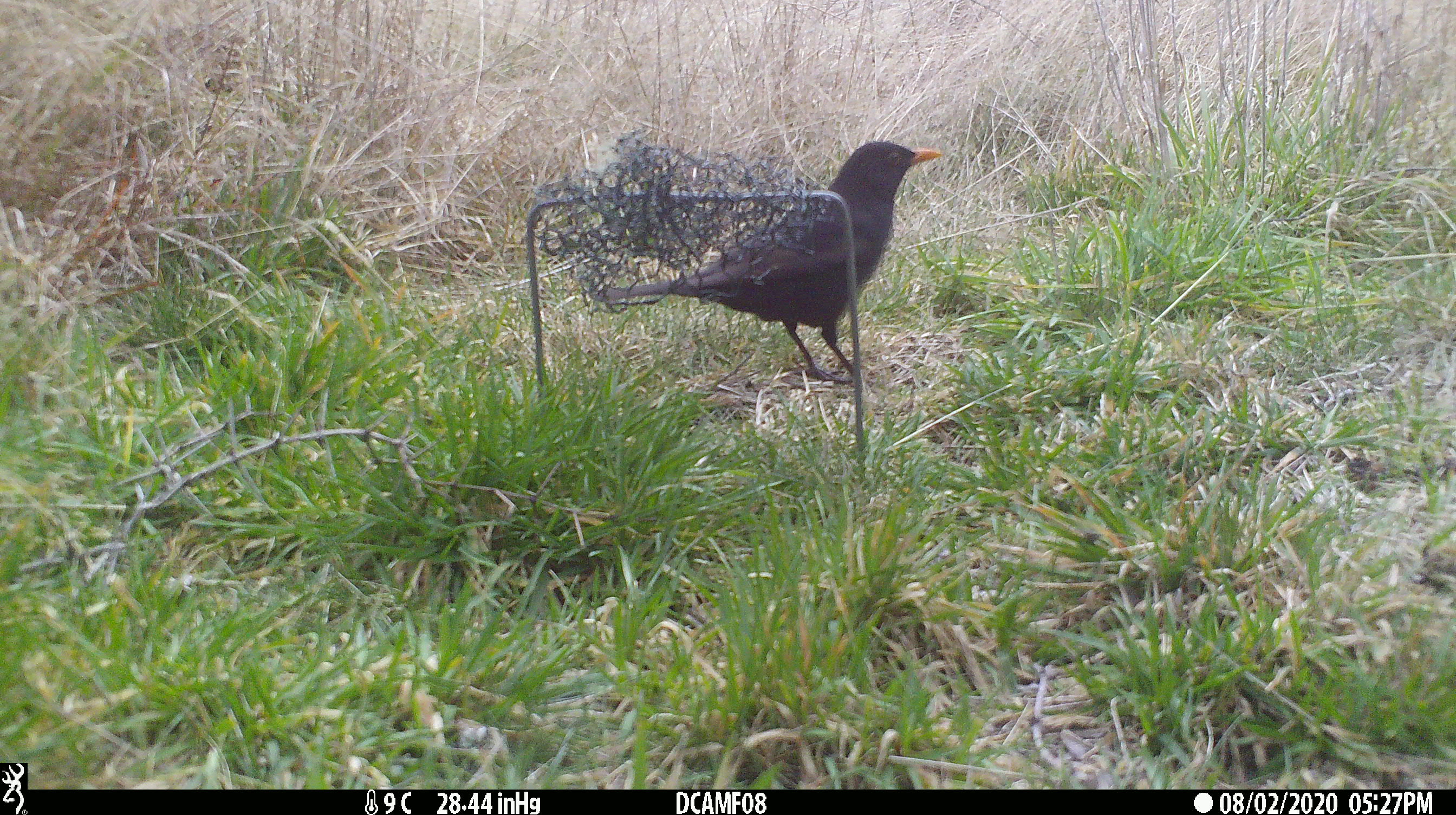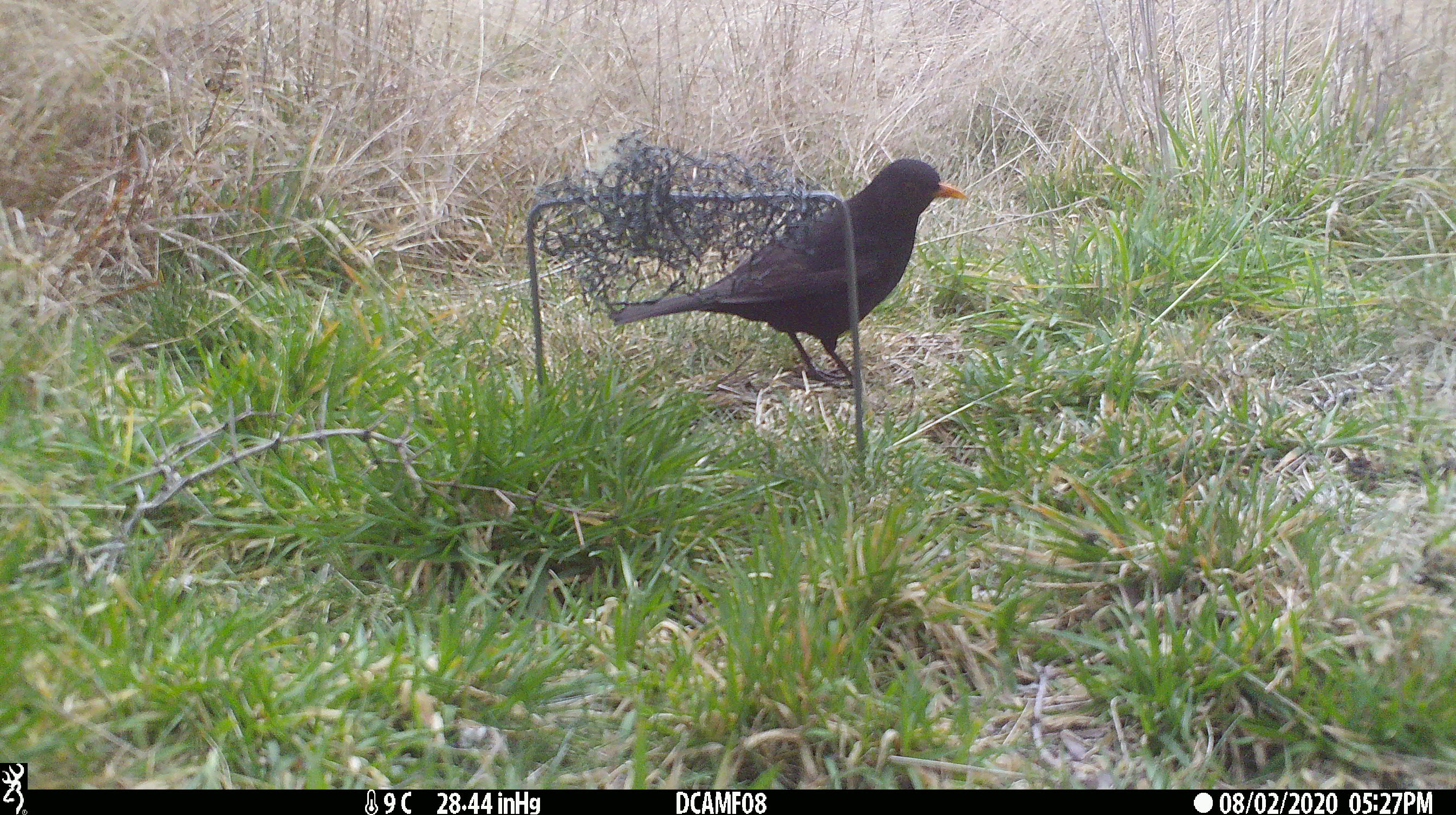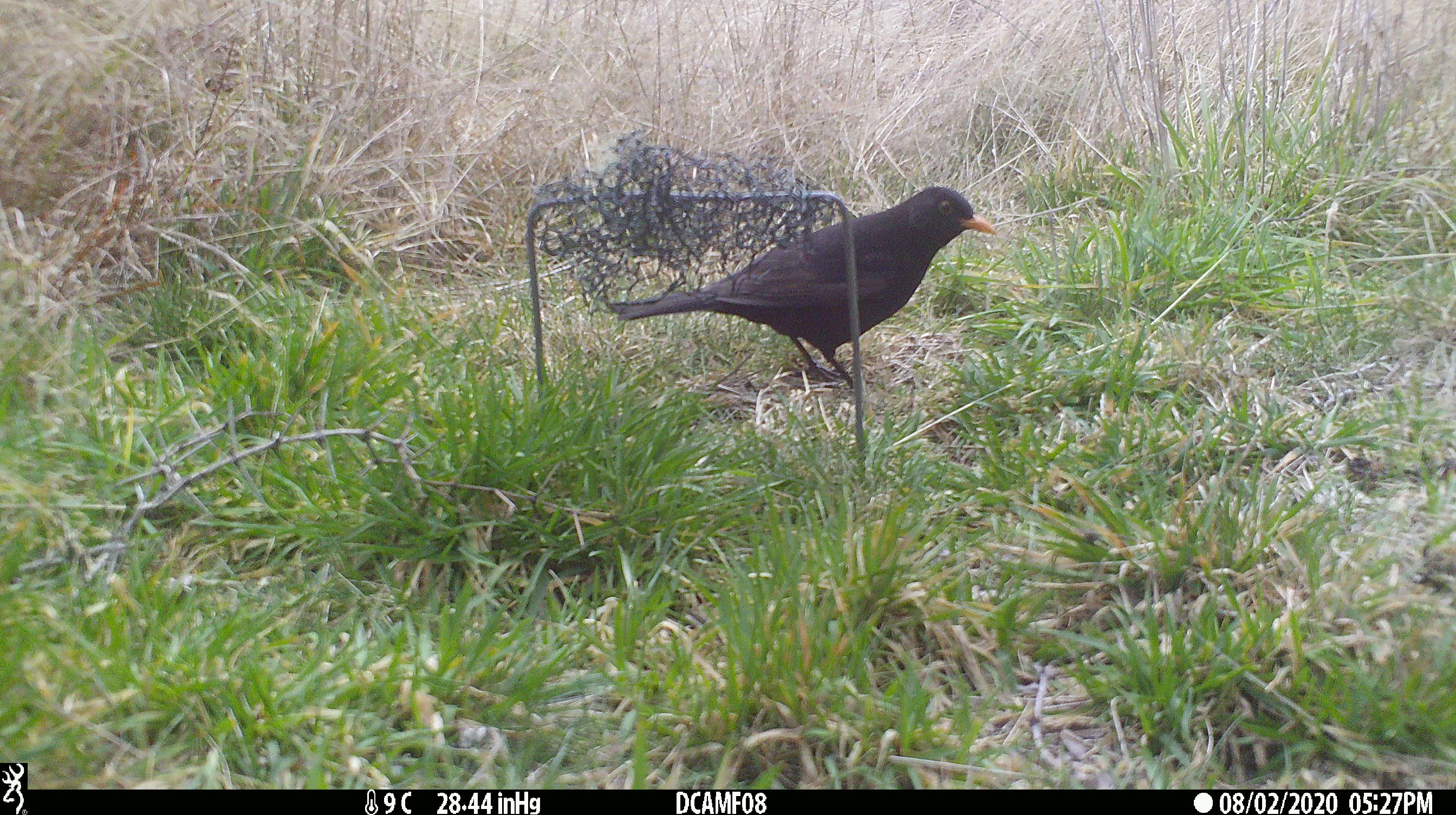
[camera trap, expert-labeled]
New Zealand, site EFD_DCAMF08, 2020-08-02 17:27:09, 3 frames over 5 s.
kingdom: Animalia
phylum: Chordata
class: Aves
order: Passeriformes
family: Turdidae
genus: Turdus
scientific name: Turdus merula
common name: eurasian blackbird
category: blackbird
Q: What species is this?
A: Blackbird (eurasian blackbird) (Turdus merula).